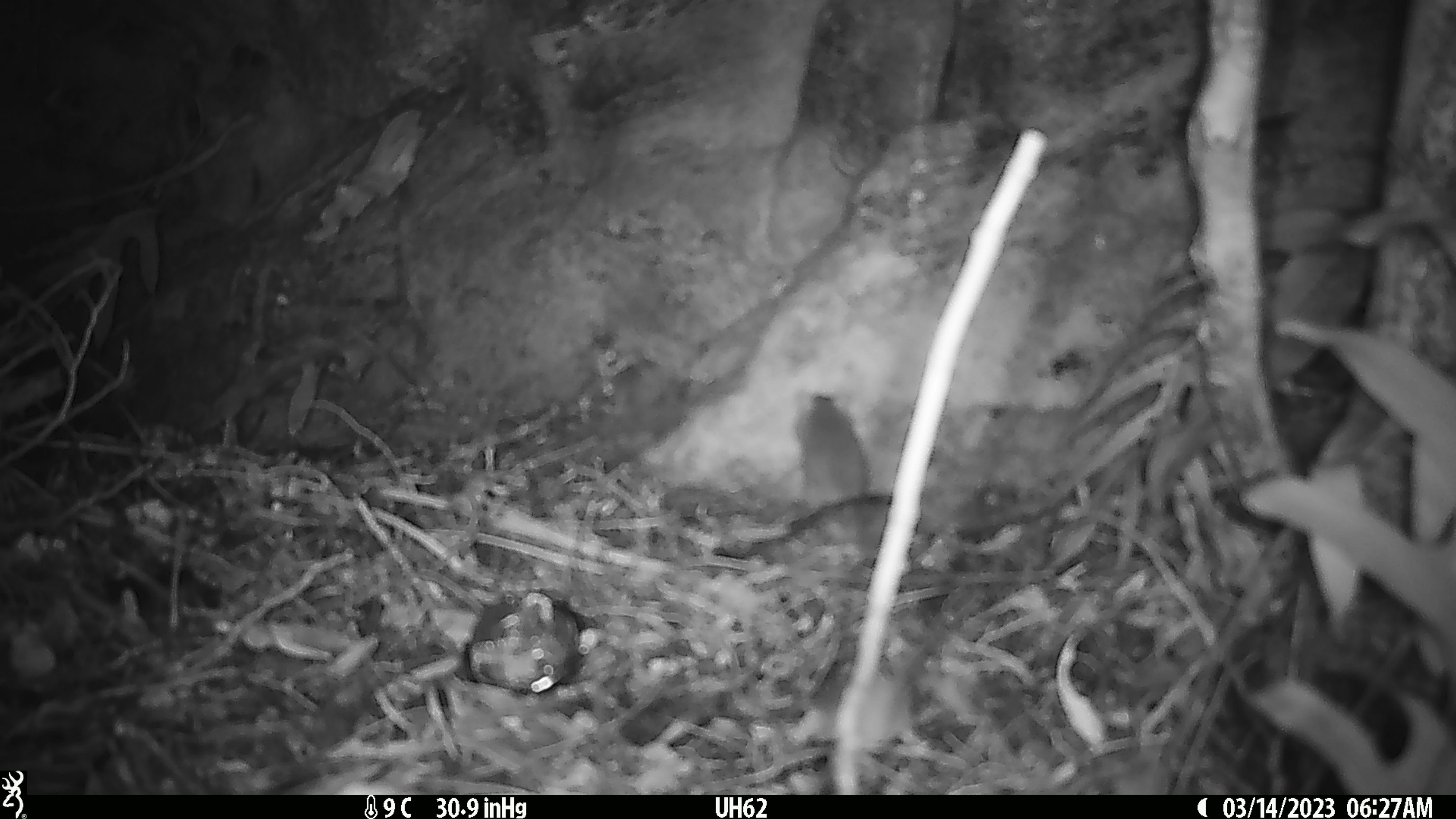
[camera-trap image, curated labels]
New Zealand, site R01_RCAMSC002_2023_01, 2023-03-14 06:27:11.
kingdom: Animalia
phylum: Chordata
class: Mammalia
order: Rodentia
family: Muridae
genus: Mus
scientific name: Mus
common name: mouse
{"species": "mouse (Mus)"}